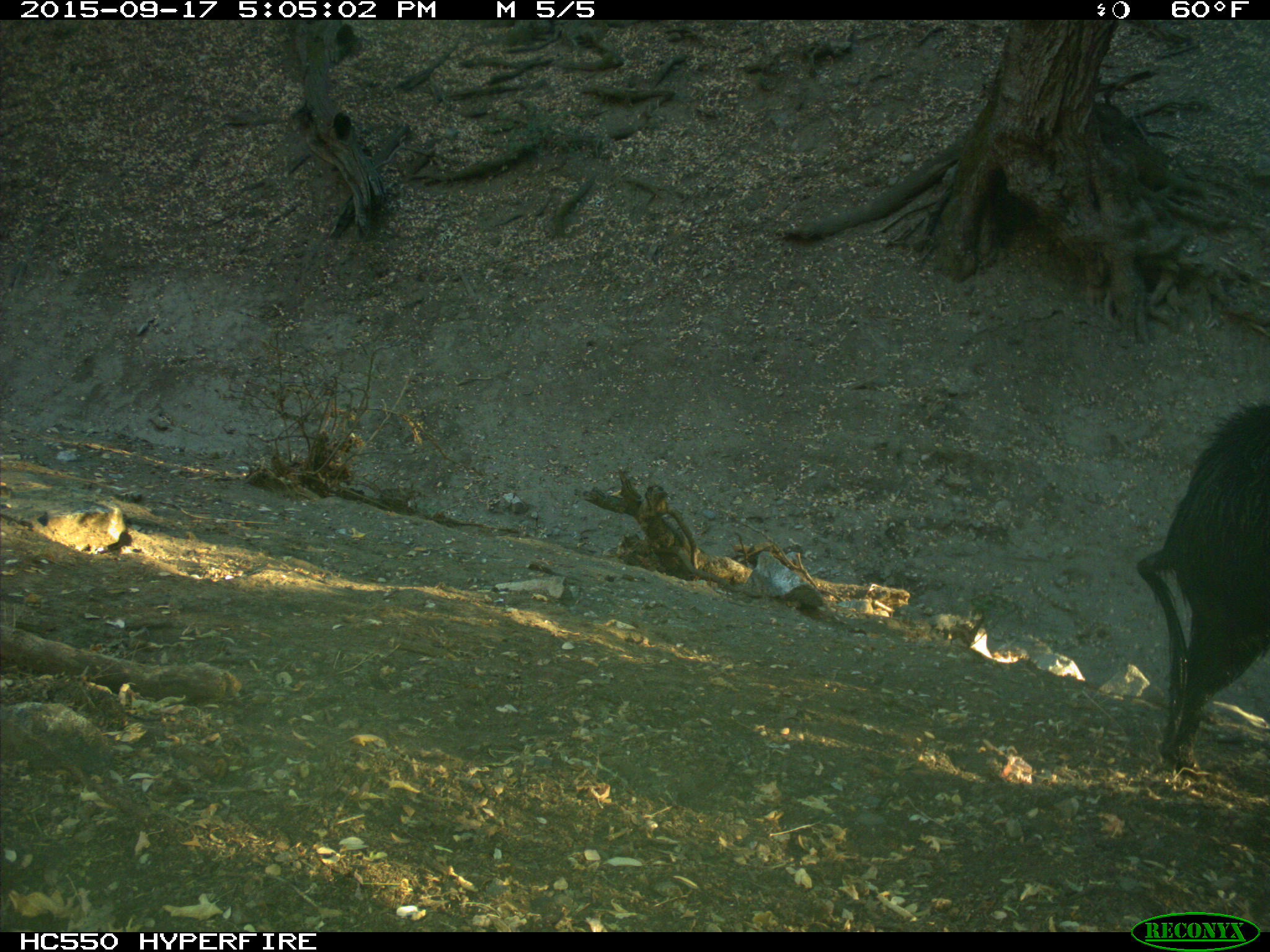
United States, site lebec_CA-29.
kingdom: Animalia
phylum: Chordata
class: Mammalia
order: Artiodactyla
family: Suidae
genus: Sus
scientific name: Sus scrofa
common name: wild boar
Sus scrofa (wild boar).